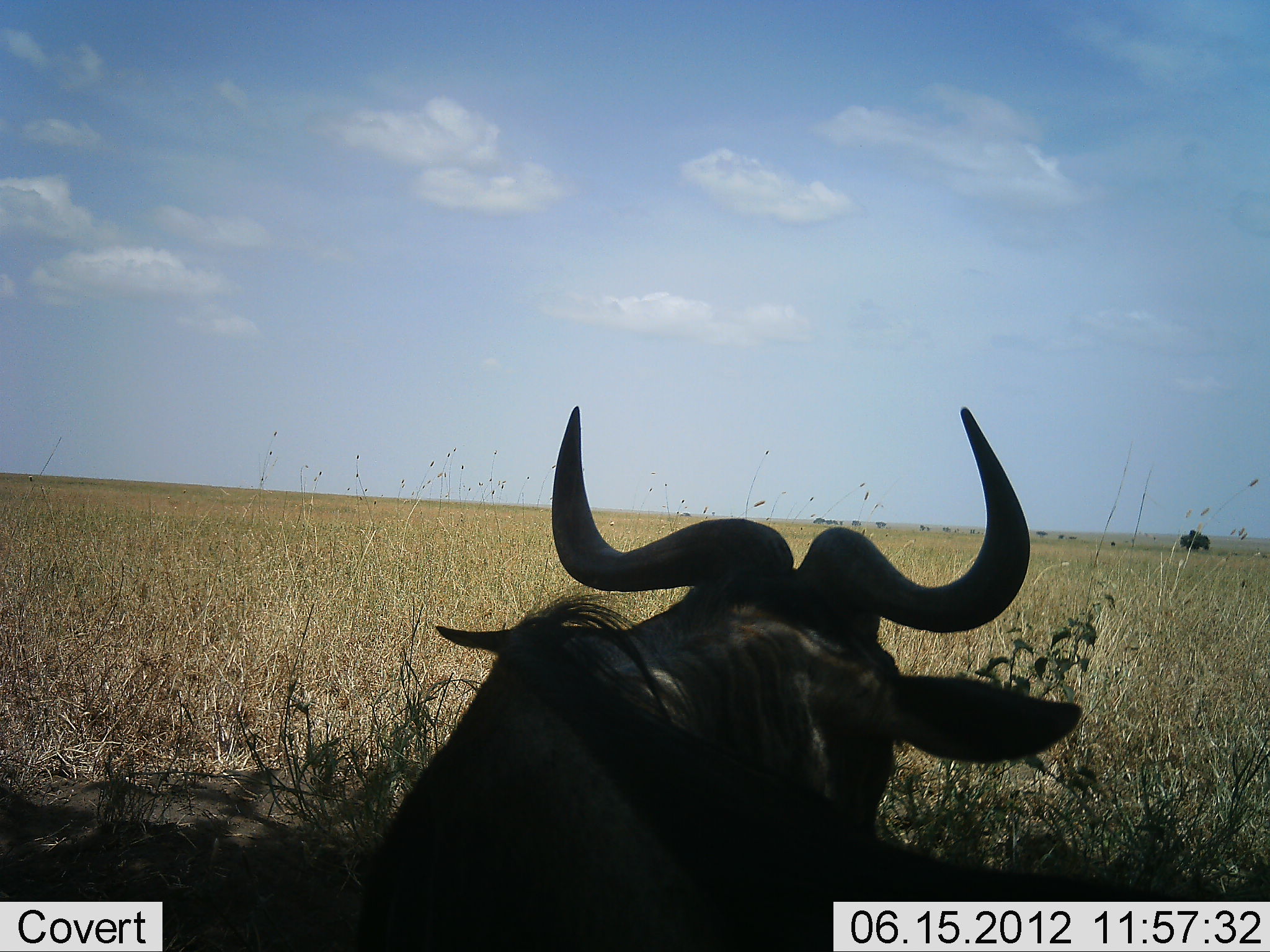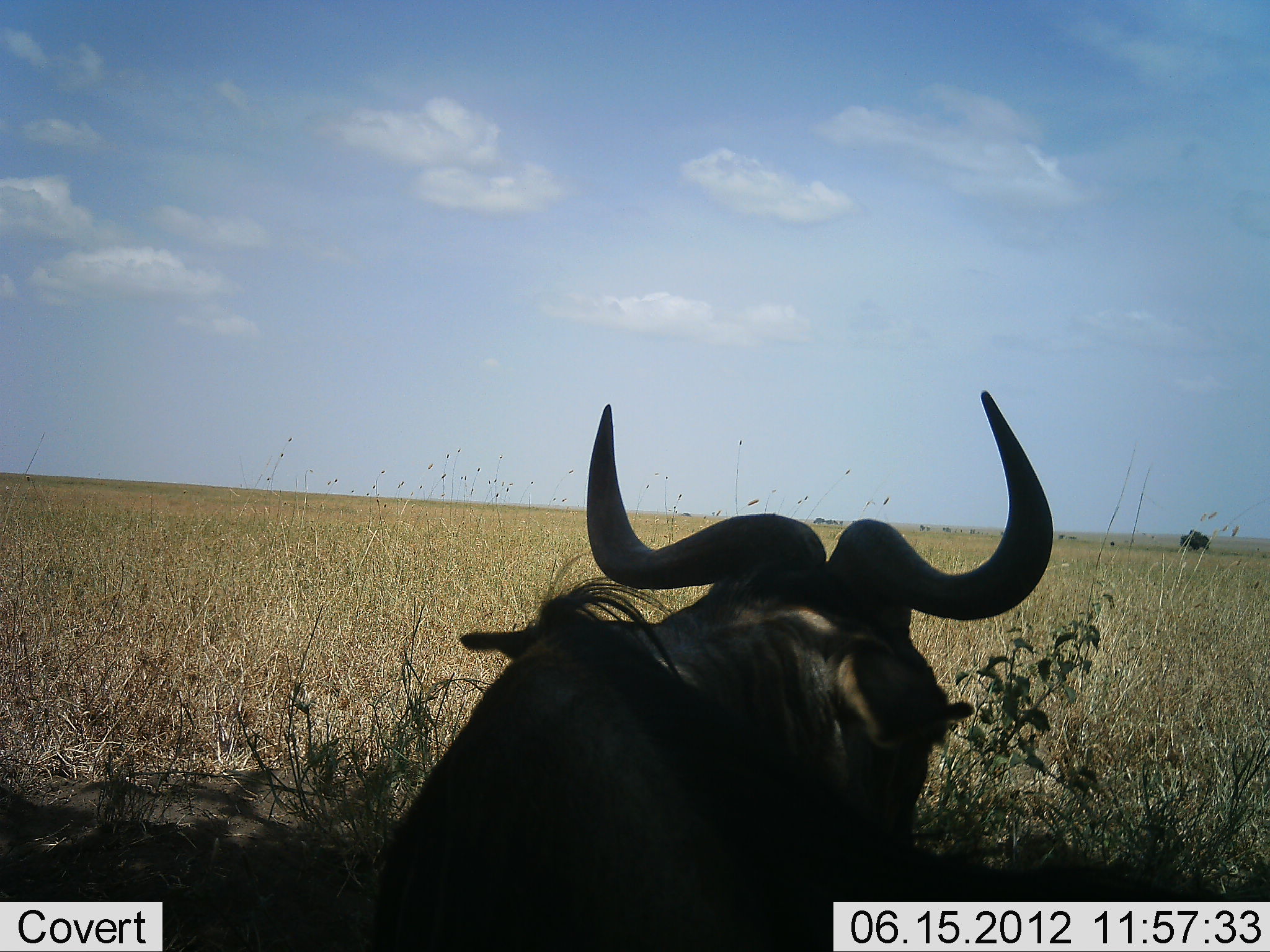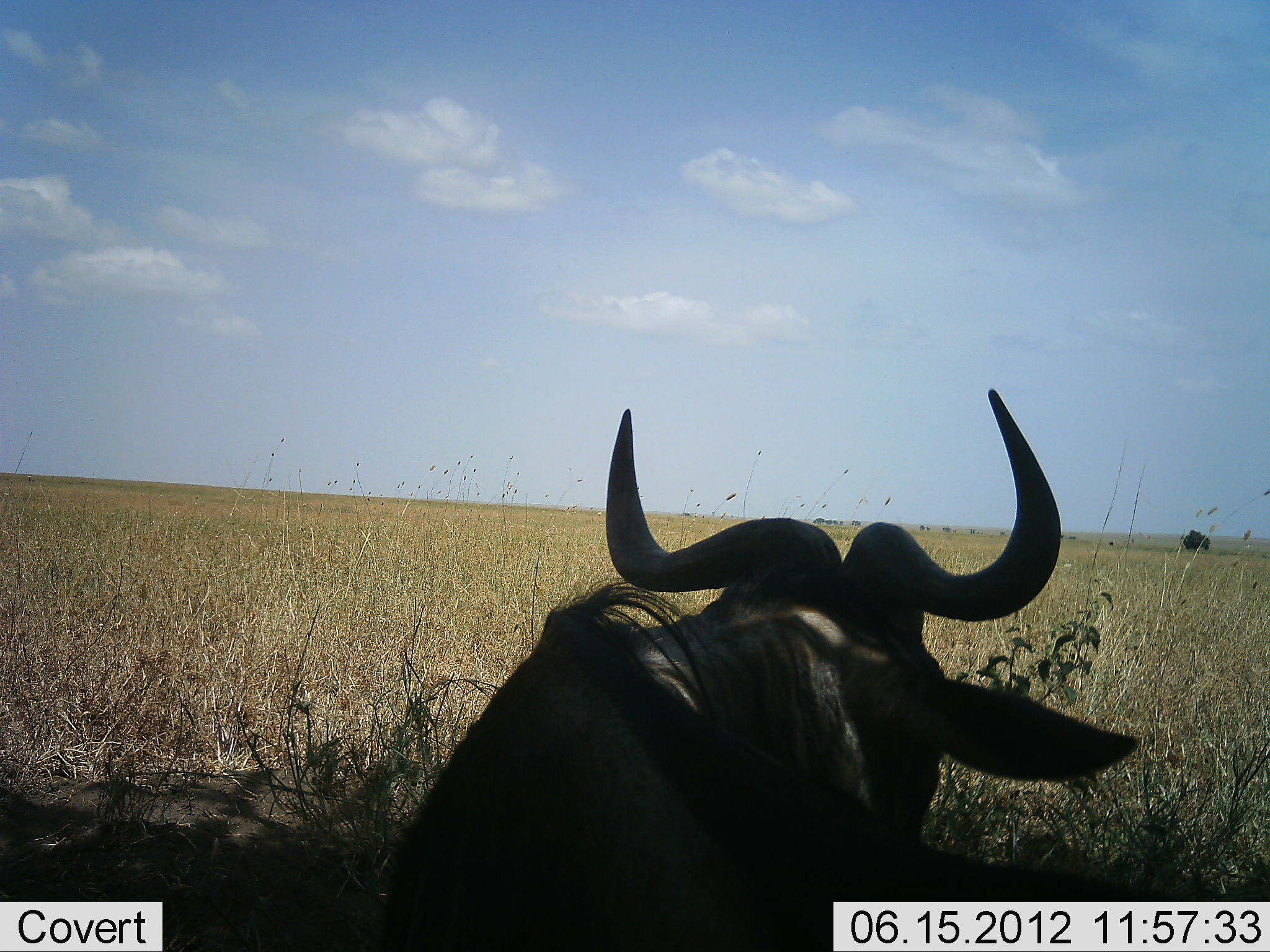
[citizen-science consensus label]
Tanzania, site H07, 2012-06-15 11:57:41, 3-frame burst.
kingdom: Animalia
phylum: Chordata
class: Mammalia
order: Artiodactyla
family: Bovidae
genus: Connochaetes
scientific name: Connochaetes taurinus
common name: blue wildebeest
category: wildebeest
Wildebeest (blue wildebeest) (Connochaetes taurinus), count 1. Behavior (volunteer vote fractions): standing 40%, resting 70%, moving 0%, interacting 0%. Young present (vote fraction): 0%. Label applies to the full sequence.